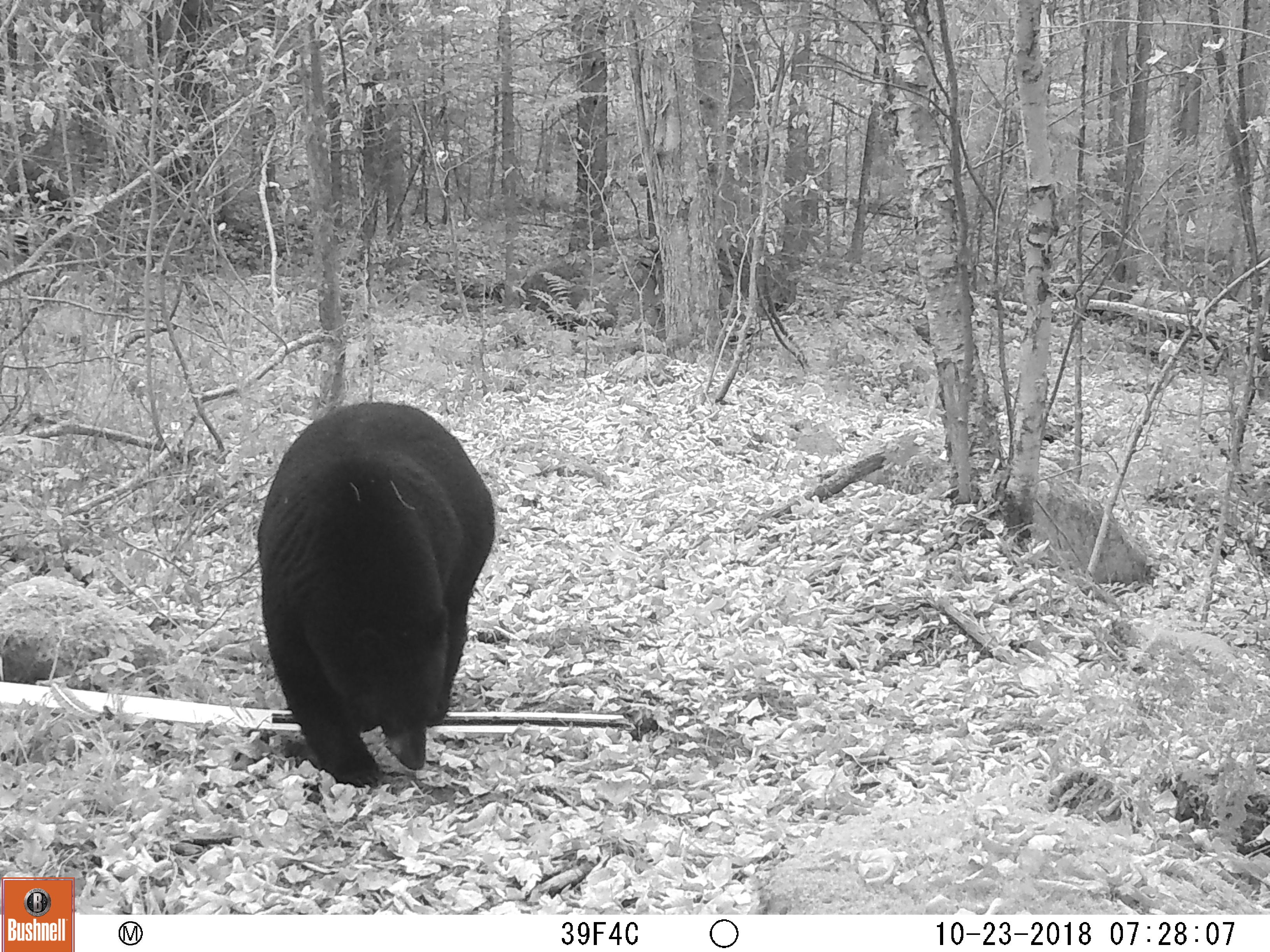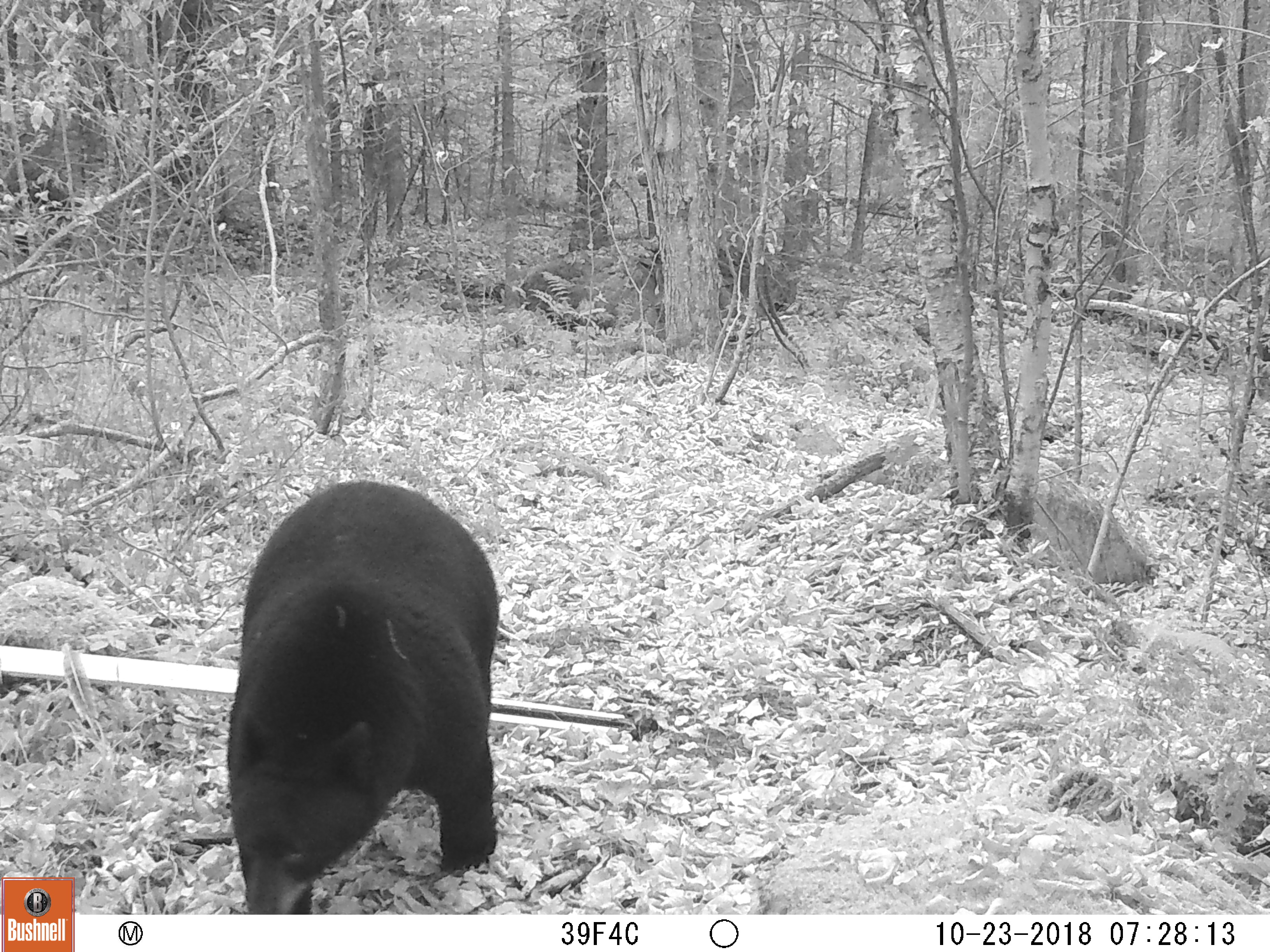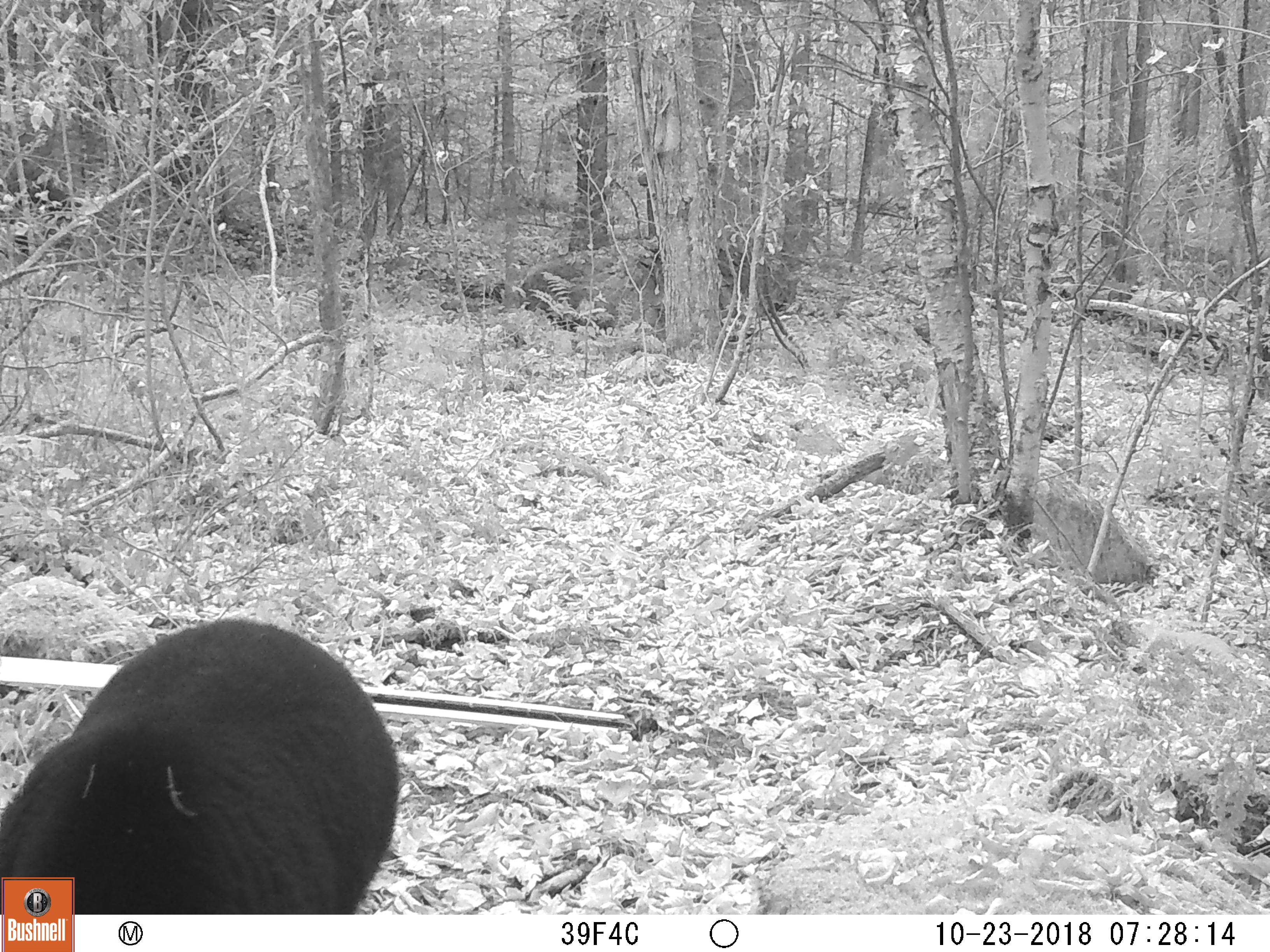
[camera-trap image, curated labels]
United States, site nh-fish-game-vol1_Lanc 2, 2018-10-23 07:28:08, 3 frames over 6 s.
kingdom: Animalia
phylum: Chordata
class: Mammalia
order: Carnivora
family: Ursidae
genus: Ursus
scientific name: Ursus americanus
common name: black bear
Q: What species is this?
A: Black bear (Ursus americanus).